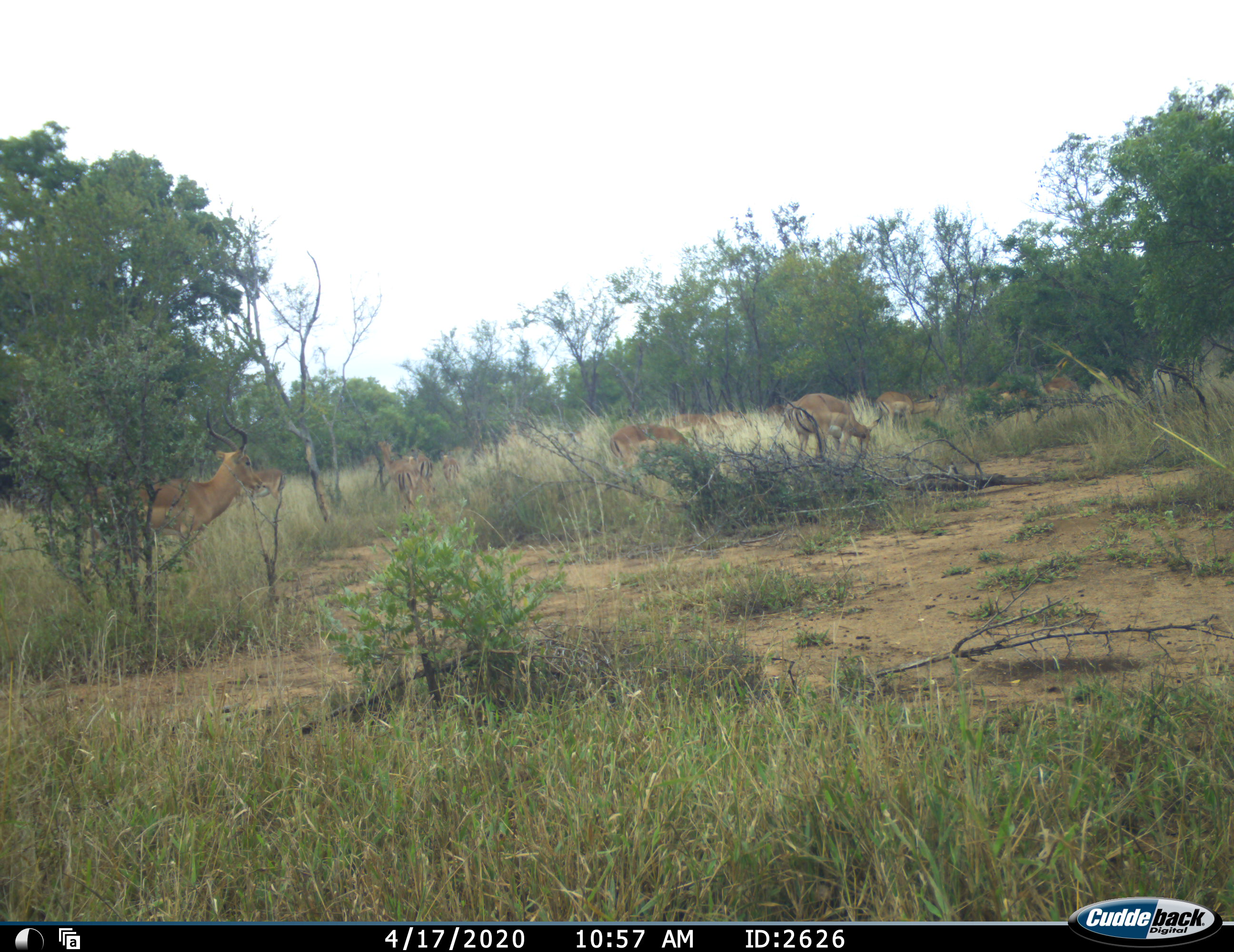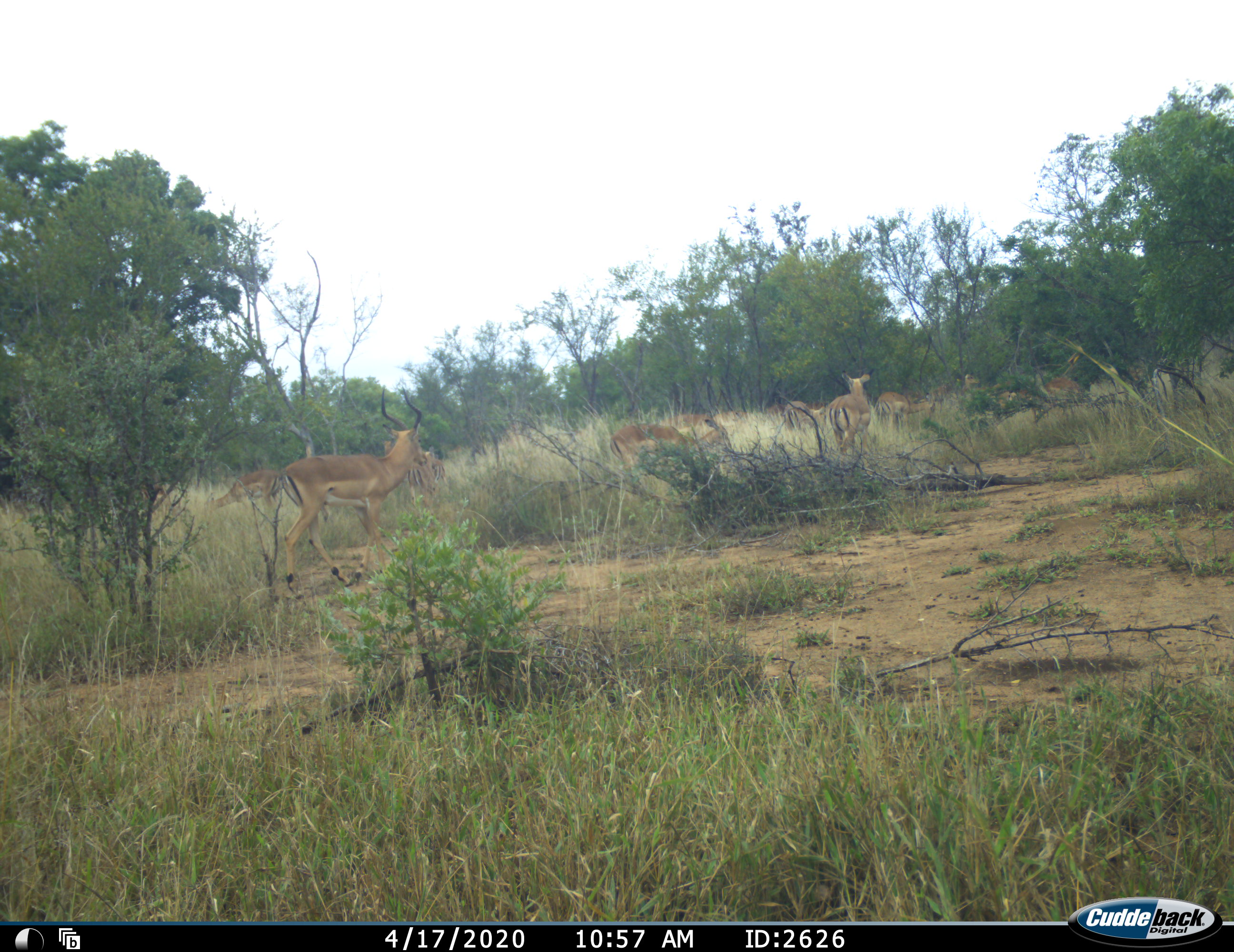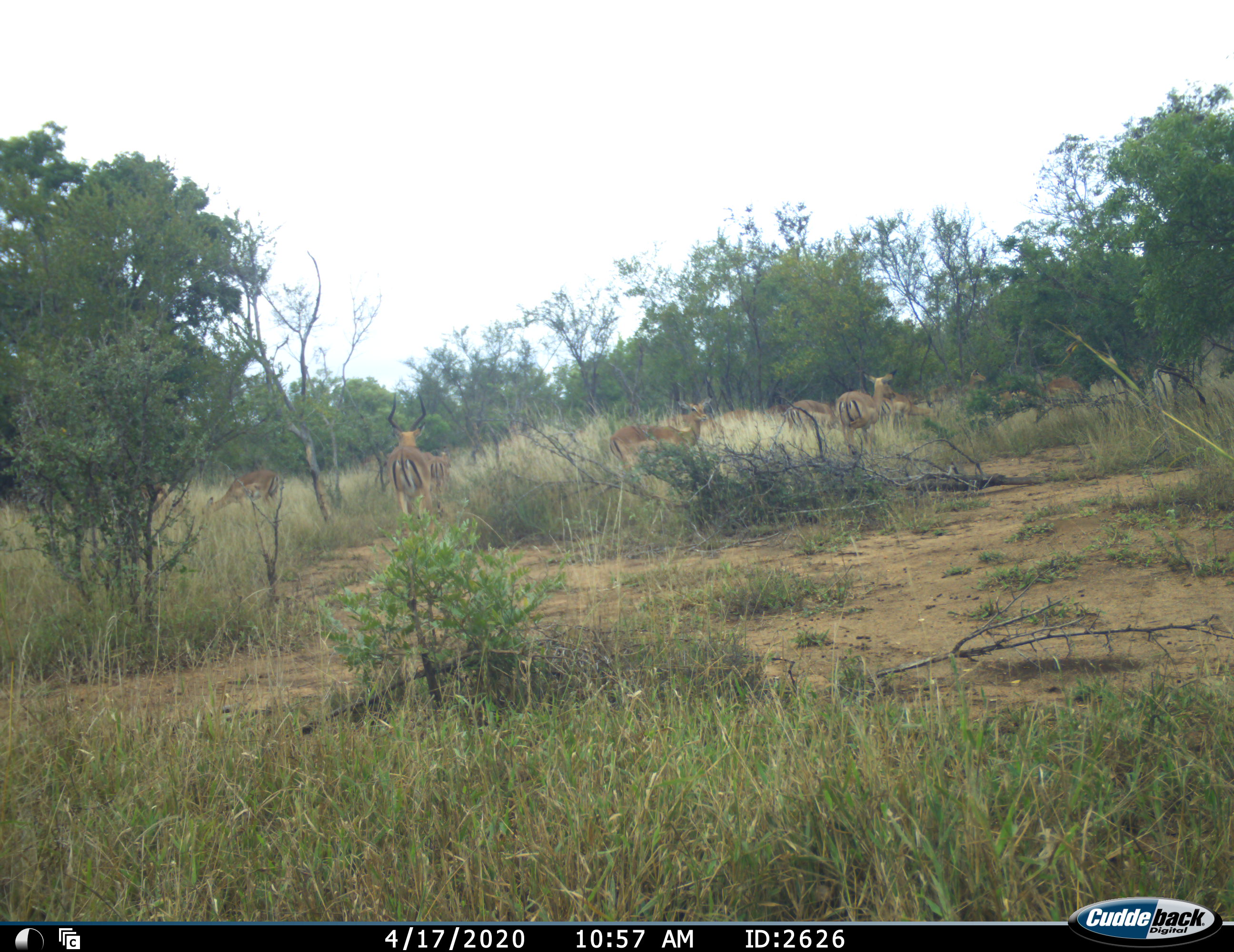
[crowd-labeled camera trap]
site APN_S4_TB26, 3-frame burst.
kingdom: Animalia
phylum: Chordata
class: Mammalia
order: Artiodactyla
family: Bovidae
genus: Aepyceros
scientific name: Aepyceros melampus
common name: impala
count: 10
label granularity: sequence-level